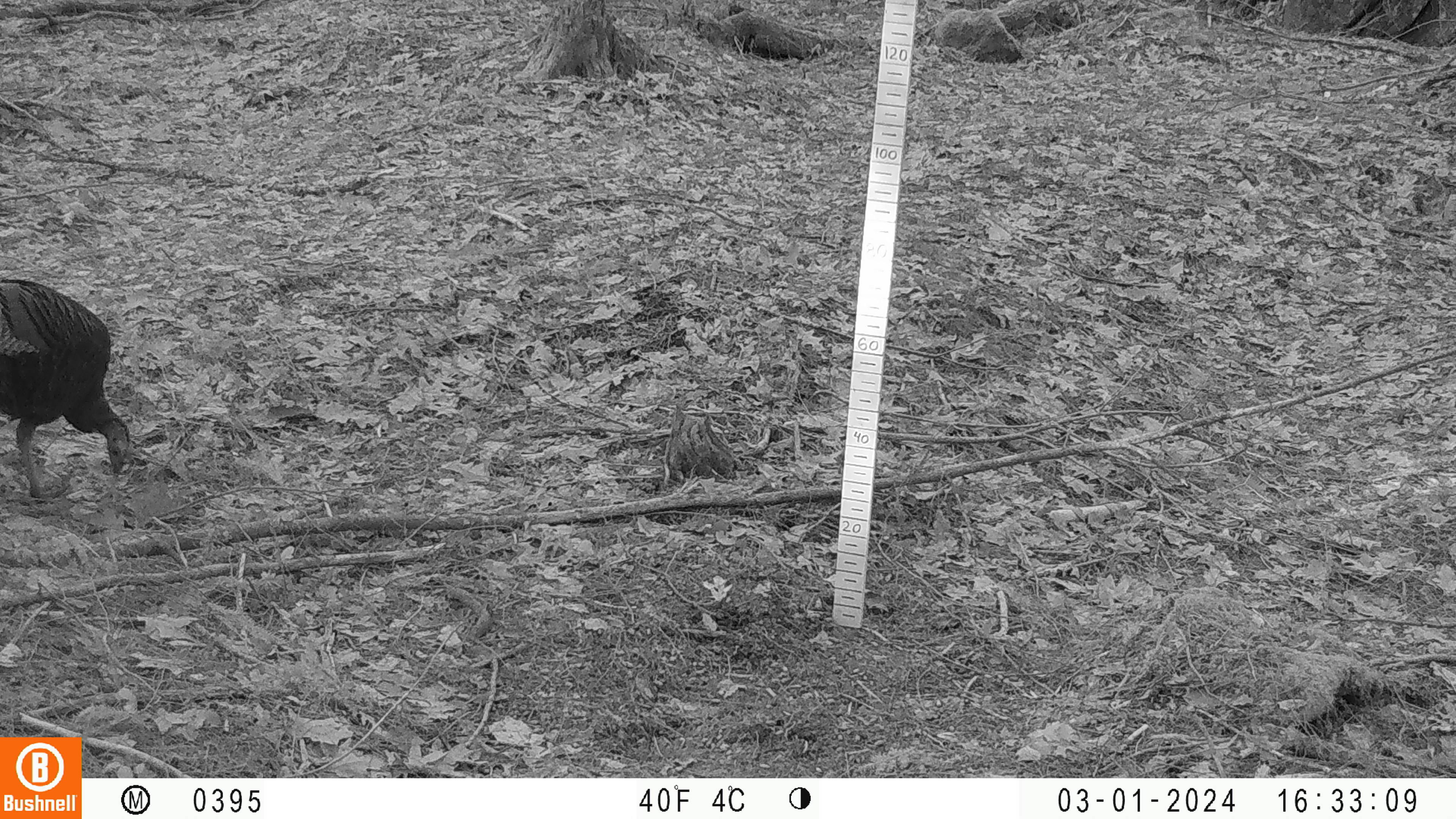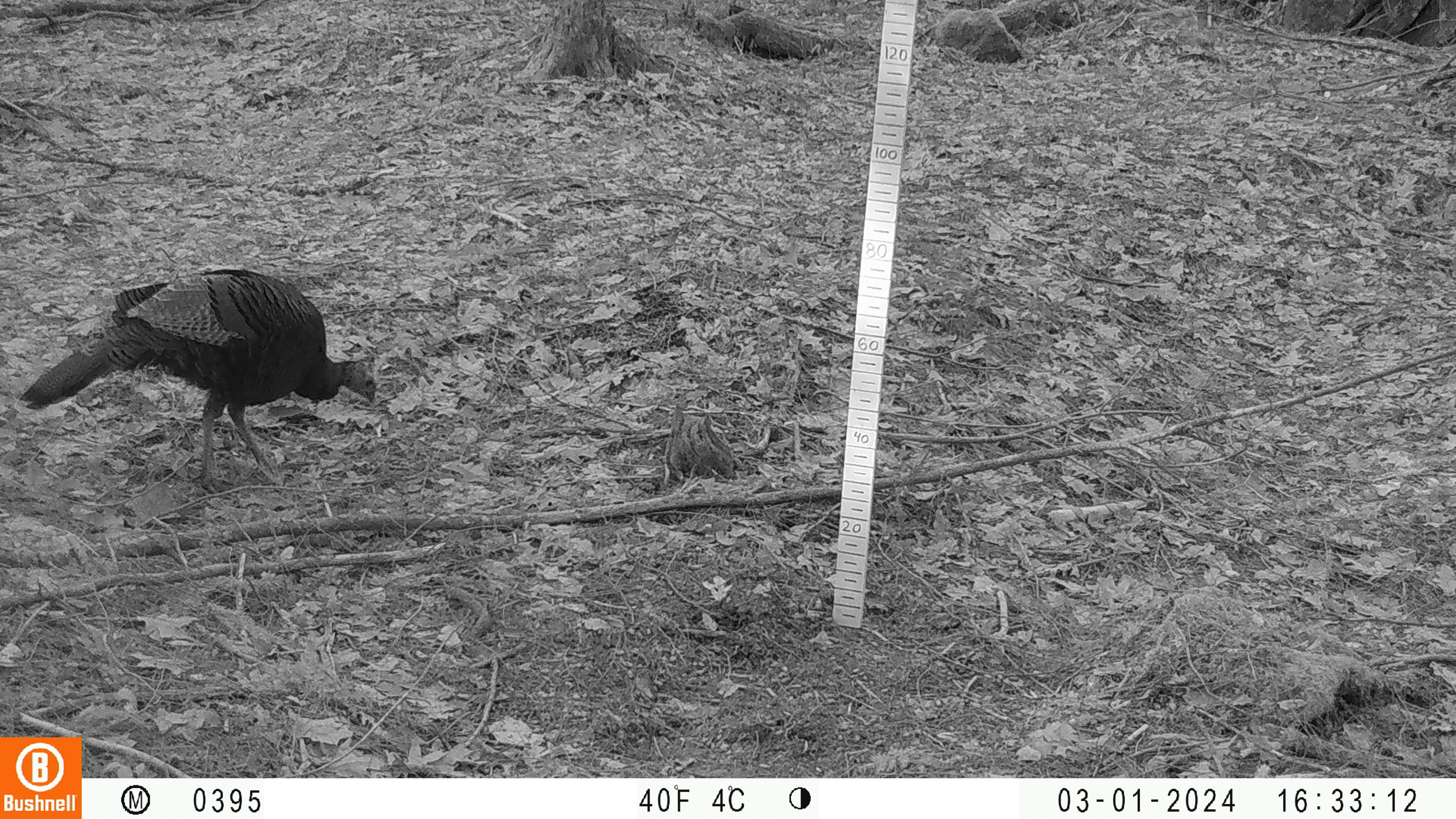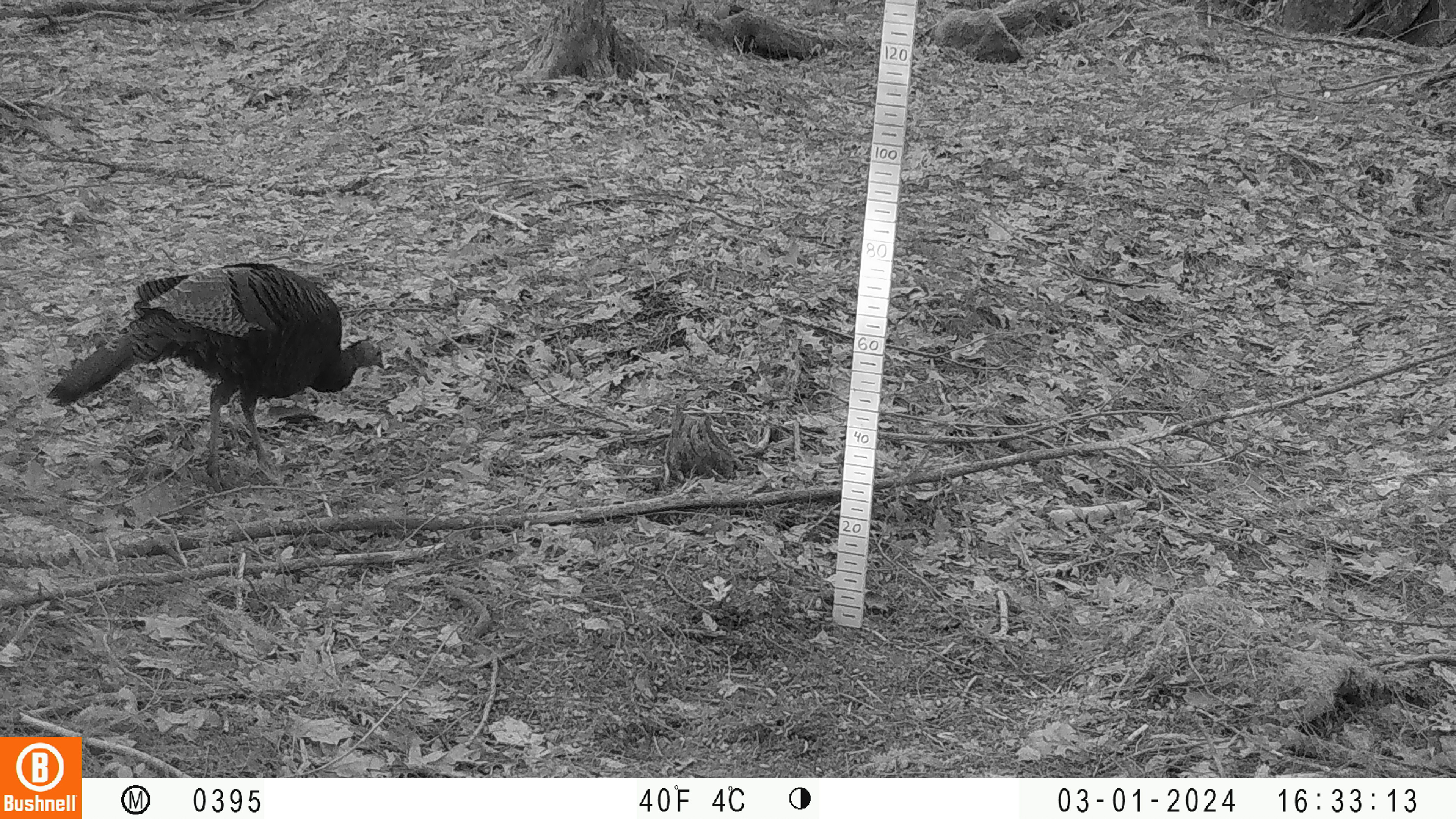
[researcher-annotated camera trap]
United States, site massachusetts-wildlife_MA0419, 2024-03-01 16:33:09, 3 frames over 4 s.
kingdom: Animalia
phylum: Chordata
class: Aves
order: Galliformes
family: Phasianidae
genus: Meleagris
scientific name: Meleagris gallopavo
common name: wild turkey